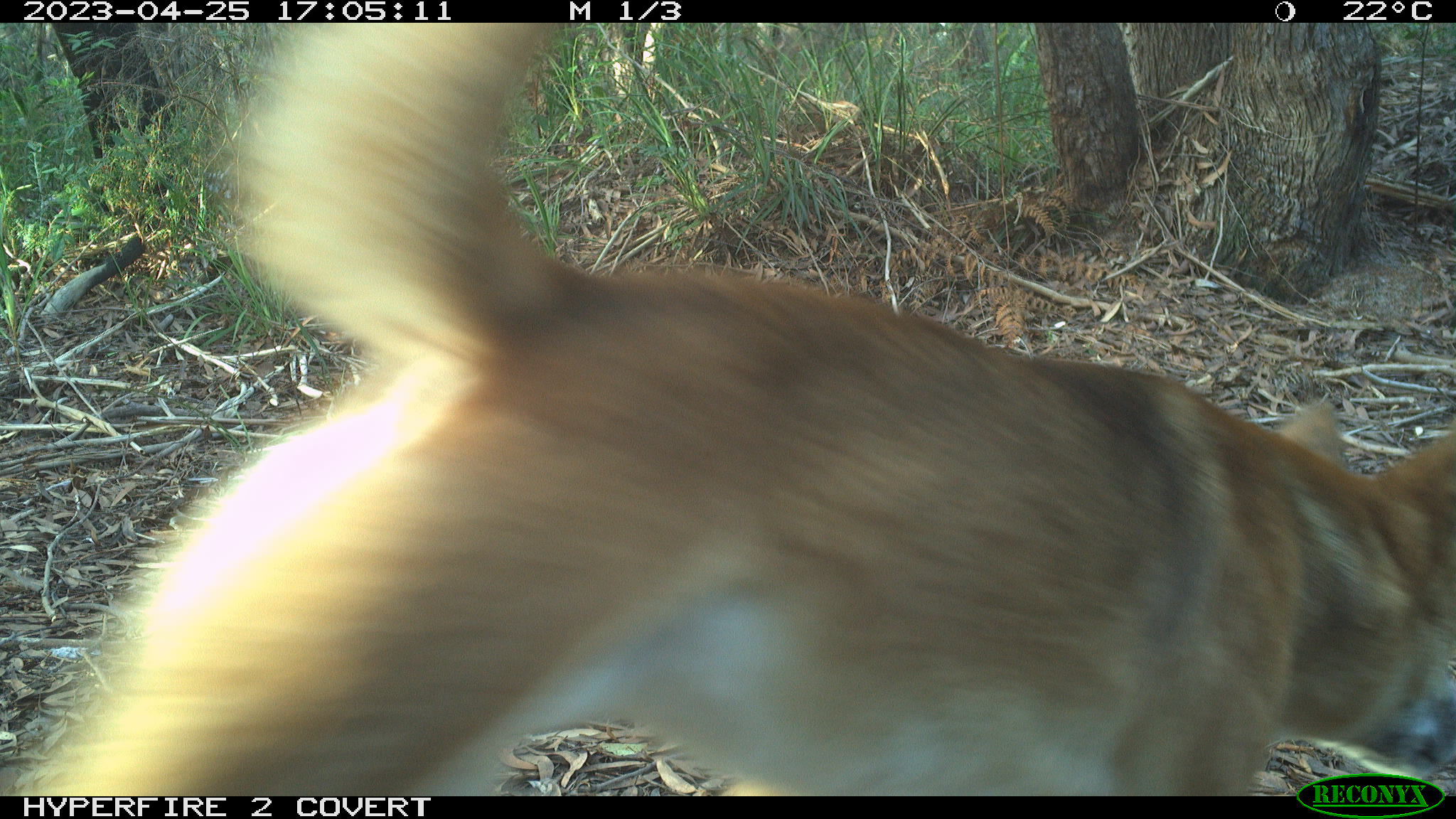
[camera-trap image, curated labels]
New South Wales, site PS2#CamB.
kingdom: Animalia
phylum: Chordata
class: Mammalia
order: Carnivora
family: Canidae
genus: Canis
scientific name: Canis familiaris dingo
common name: dingo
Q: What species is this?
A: Dingo (Canis familiaris dingo).